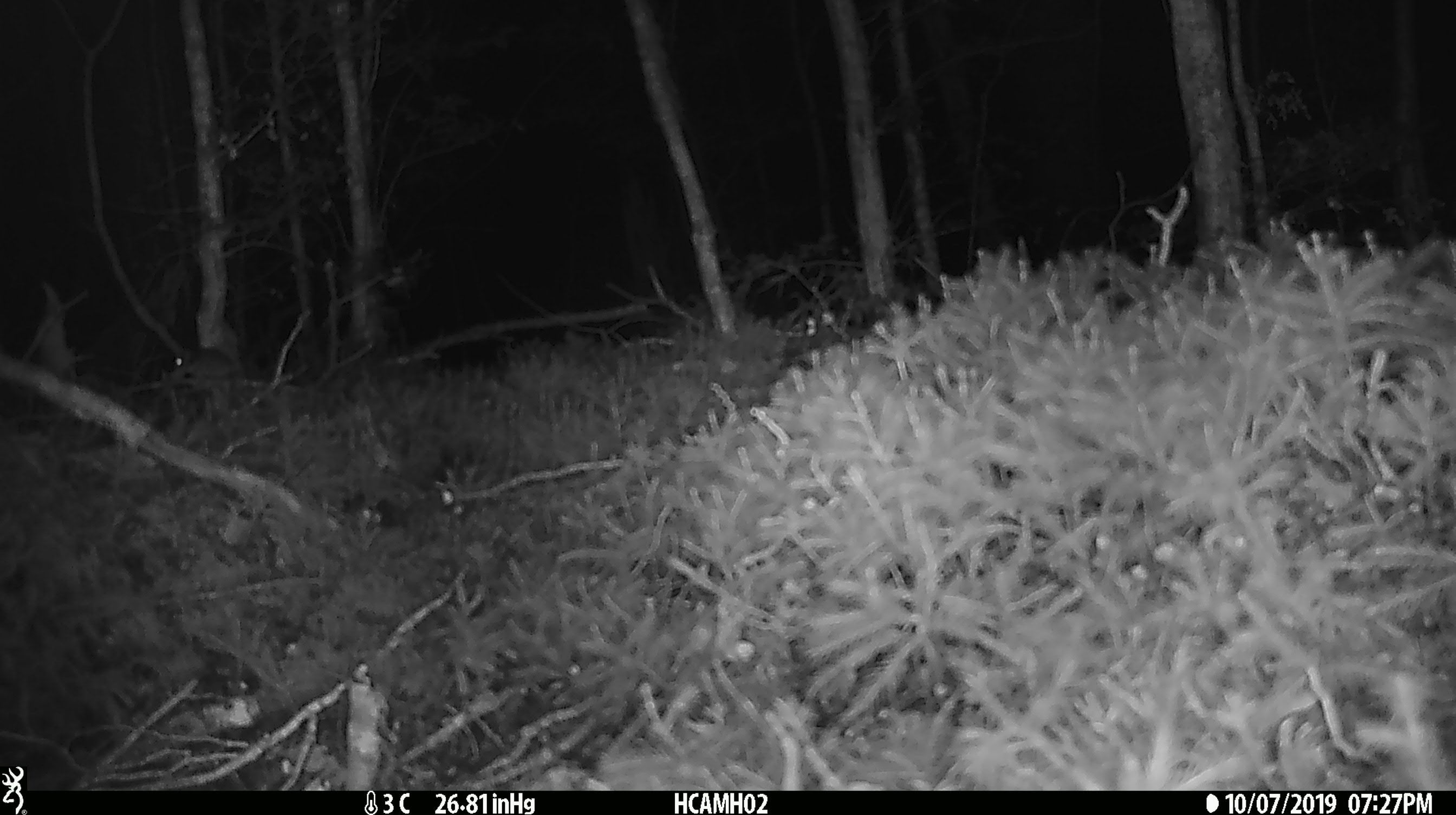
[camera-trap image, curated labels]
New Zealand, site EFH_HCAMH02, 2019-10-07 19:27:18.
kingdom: Animalia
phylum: Chordata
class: Mammalia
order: Rodentia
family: Muridae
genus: Mus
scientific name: Mus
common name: mouse